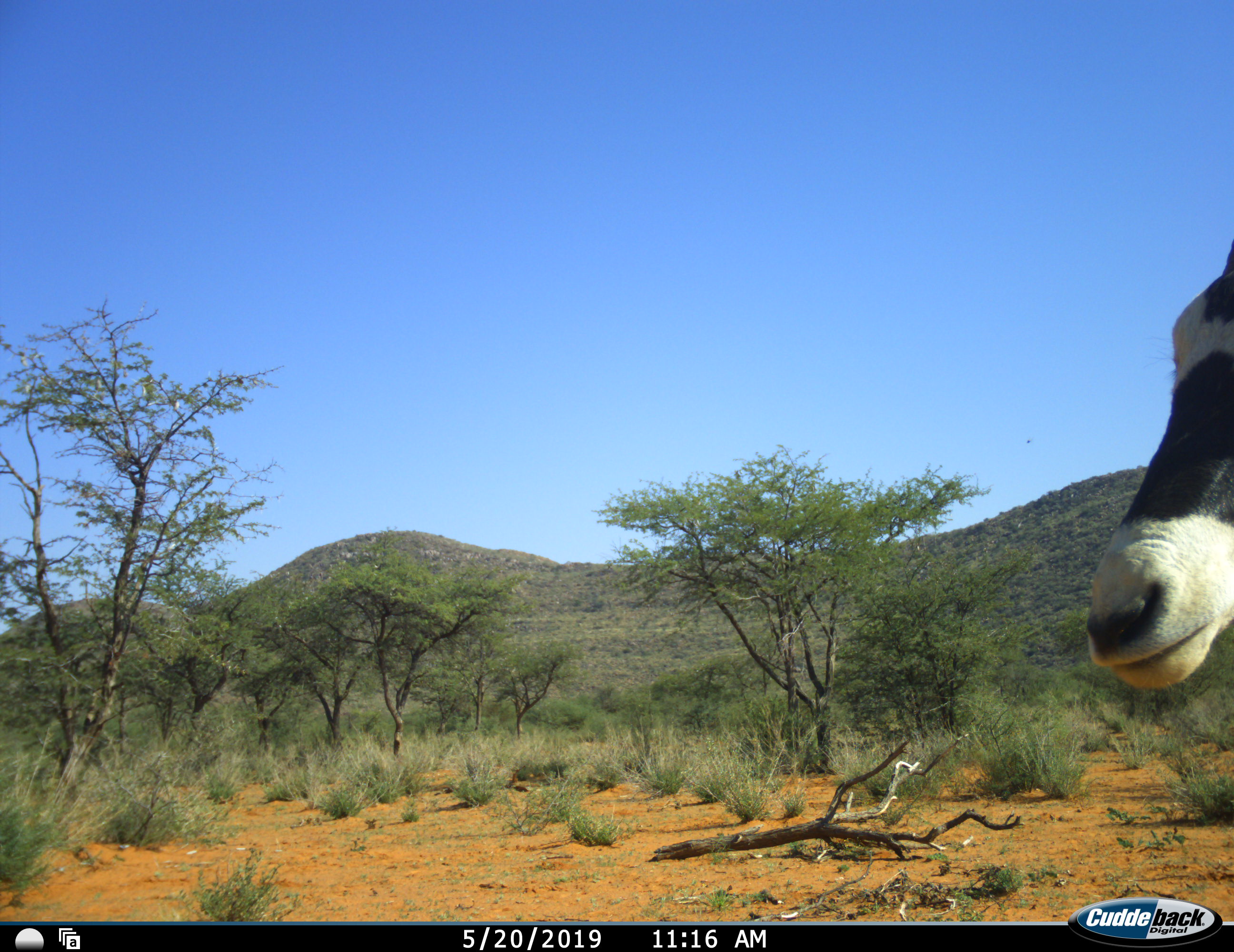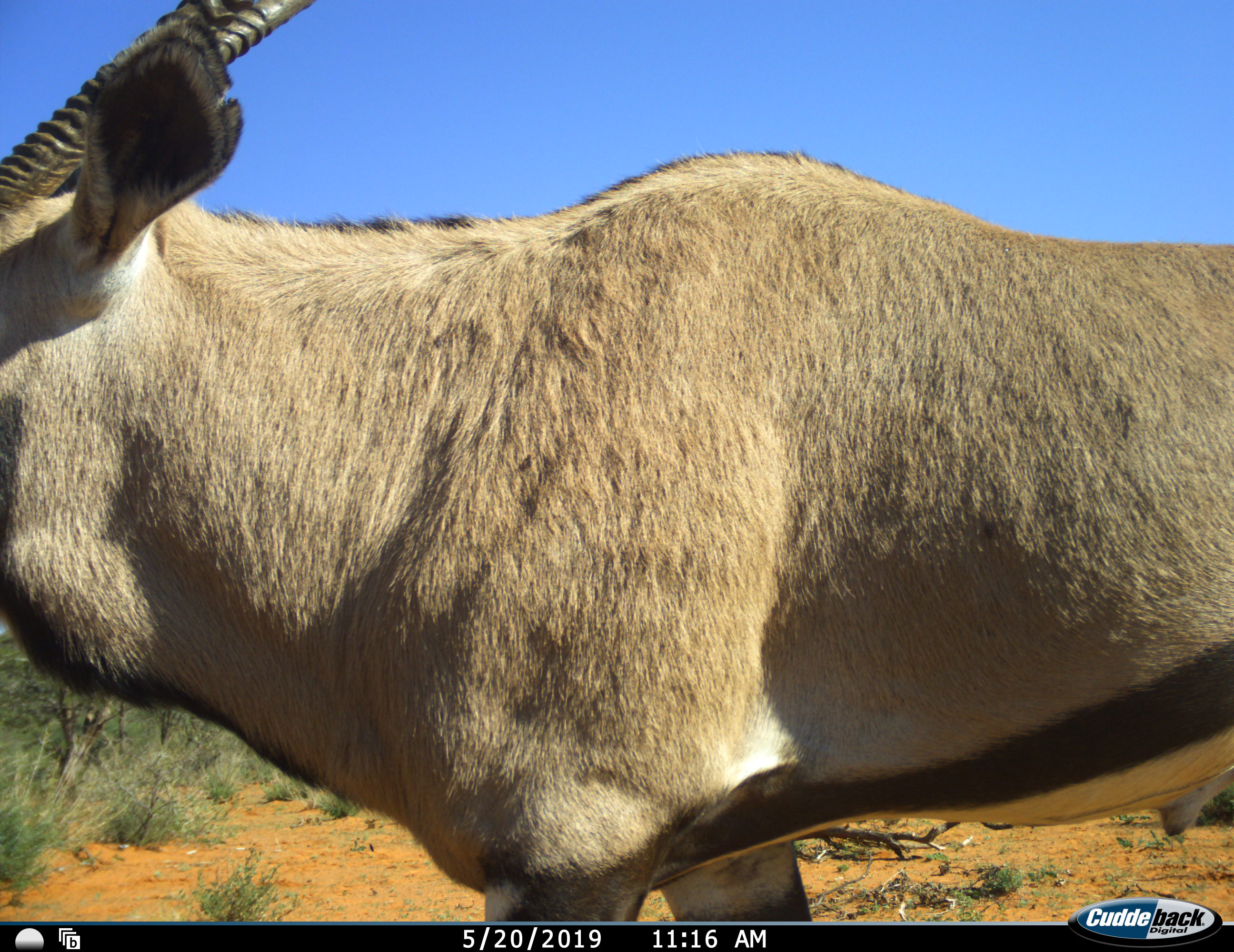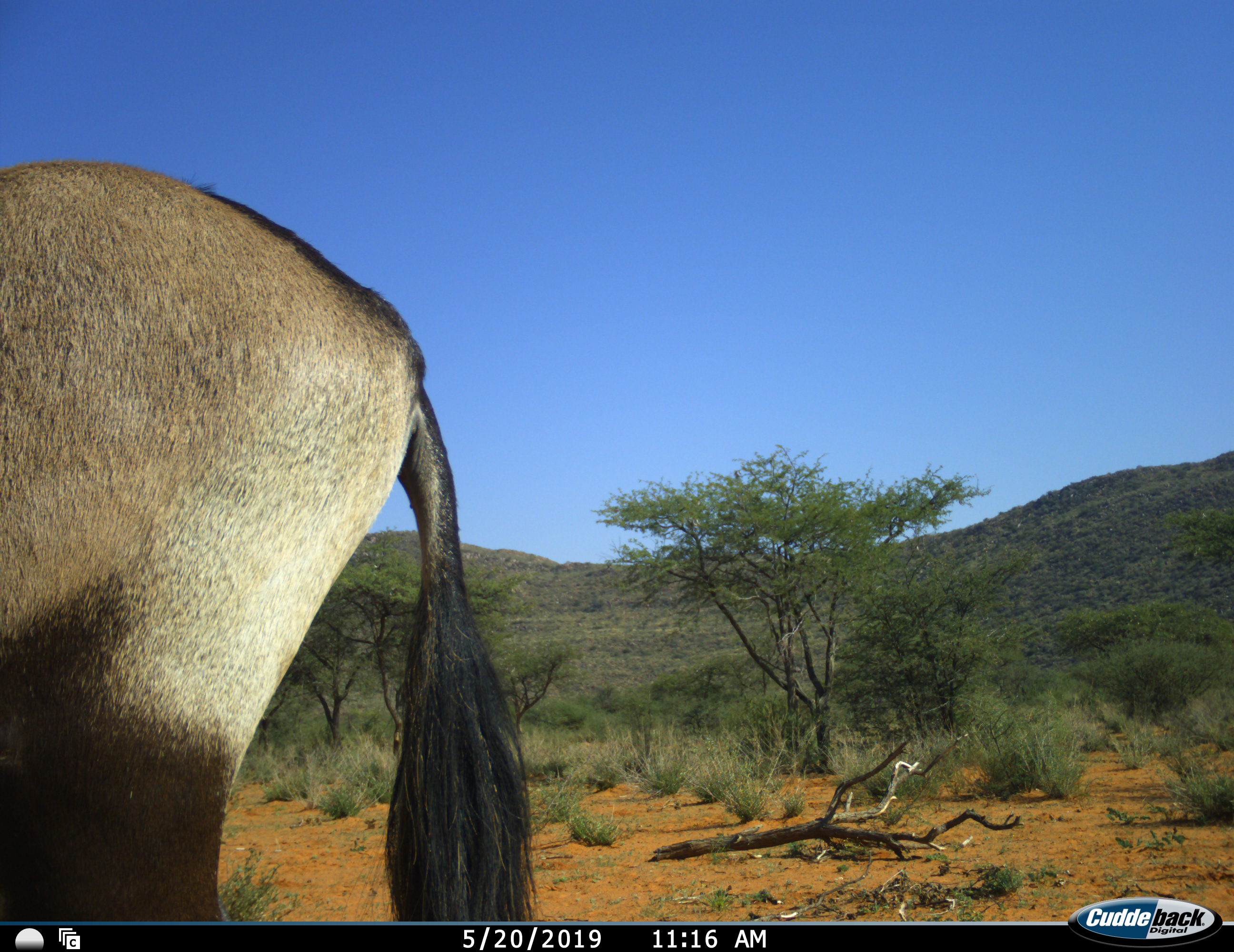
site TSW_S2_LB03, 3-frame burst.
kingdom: Animalia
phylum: Chordata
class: Mammalia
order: Artiodactyla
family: Bovidae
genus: Oryx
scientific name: Oryx gazella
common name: gemsbok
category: oryx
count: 1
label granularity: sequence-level